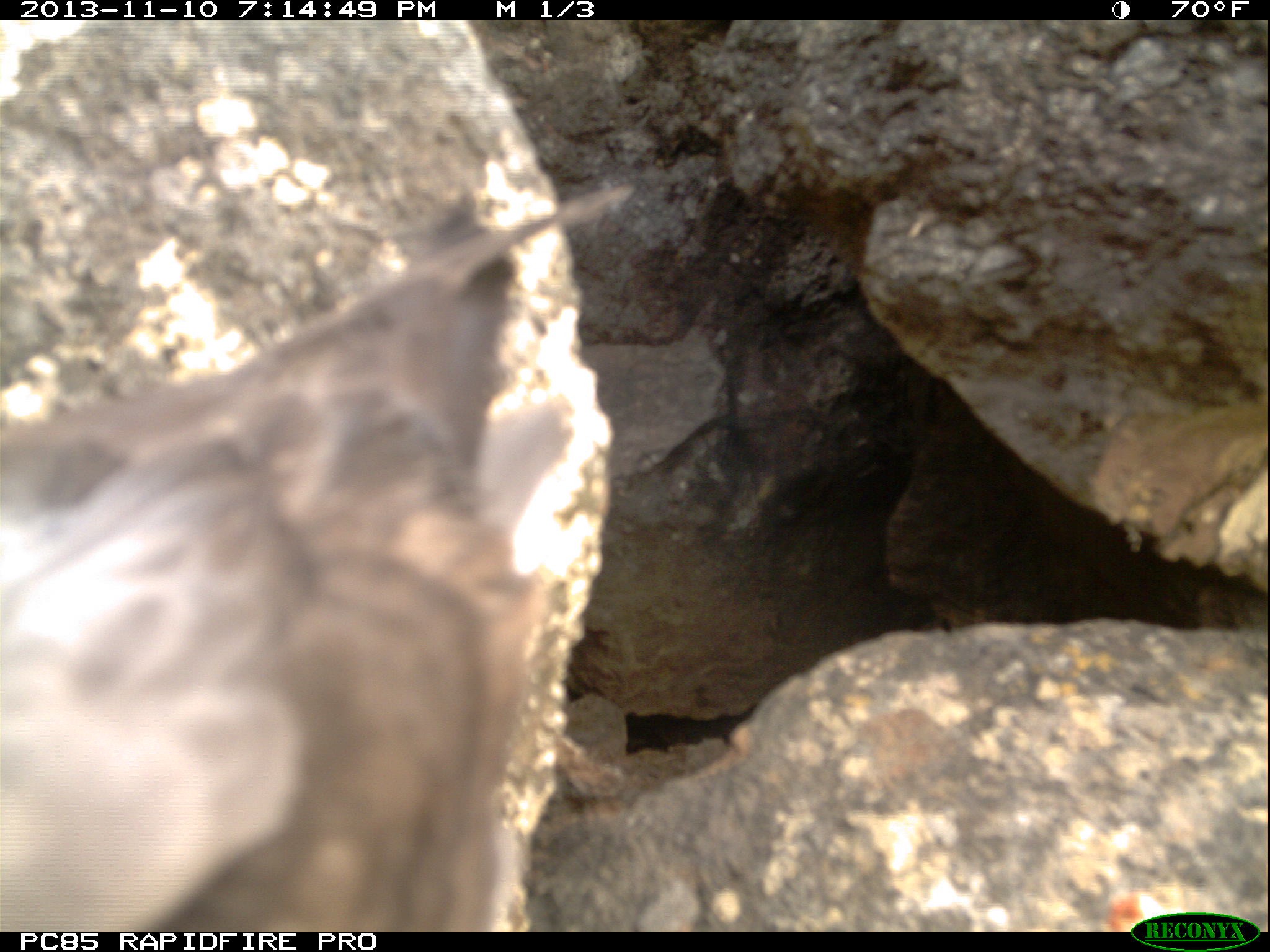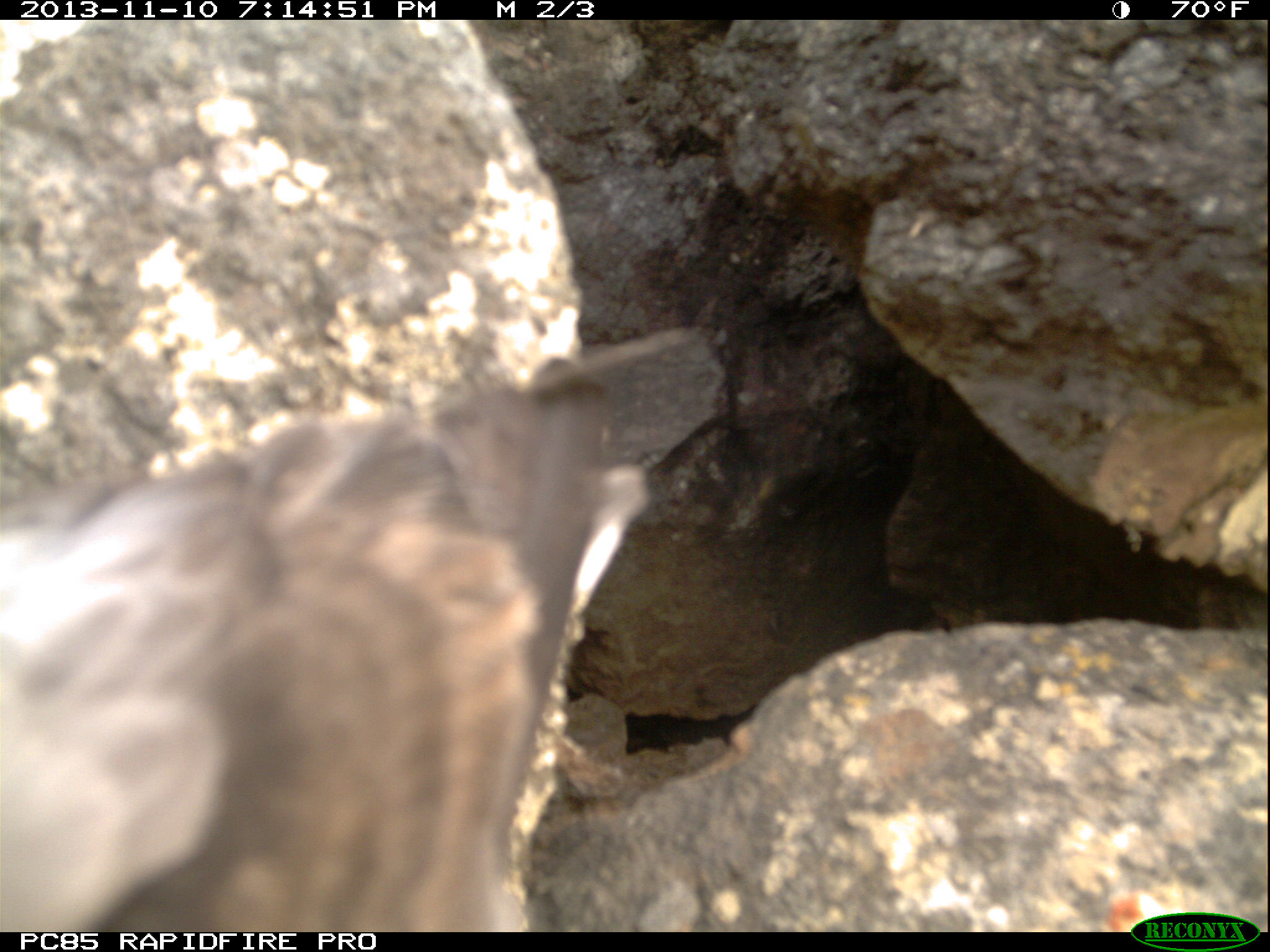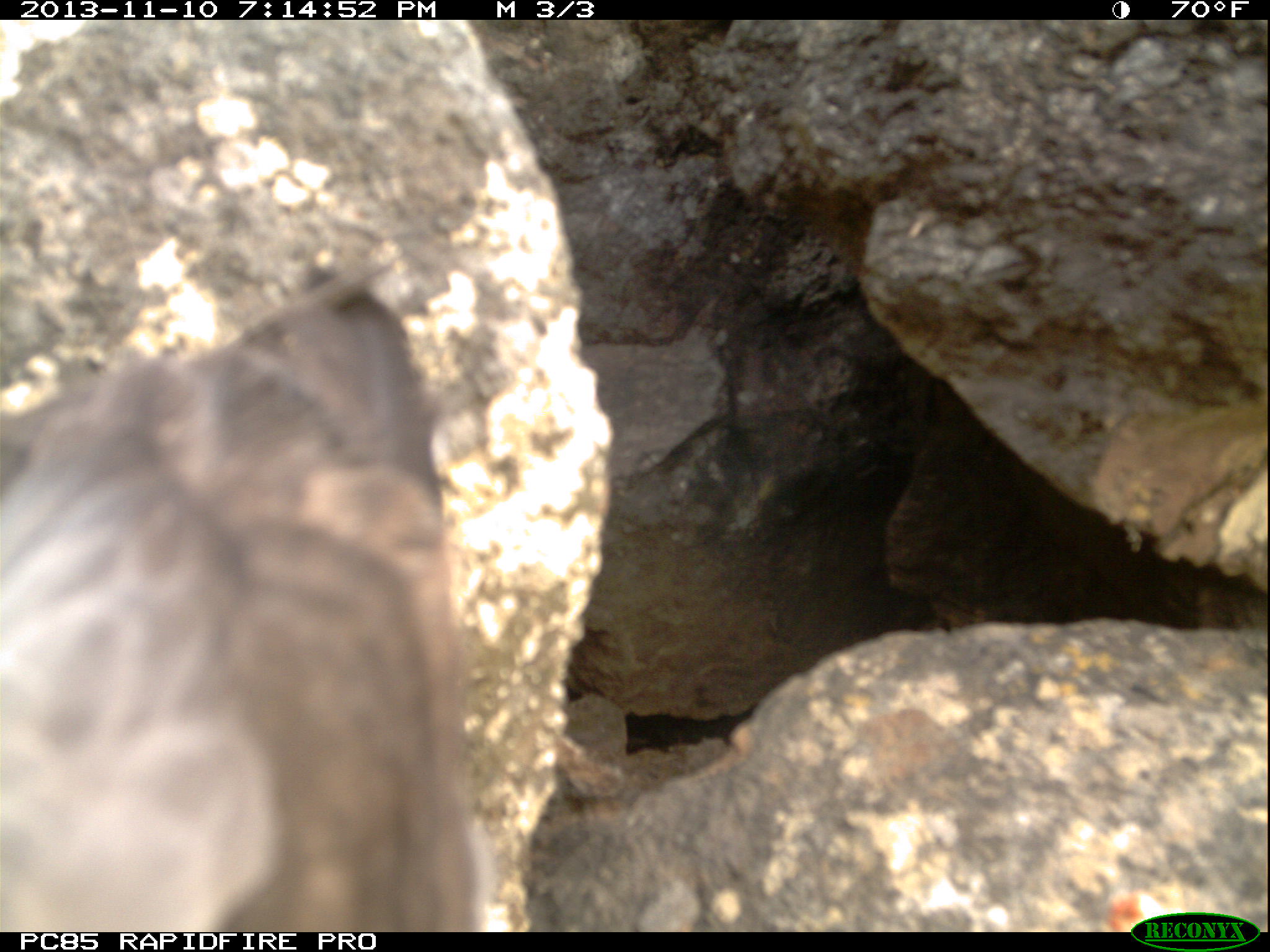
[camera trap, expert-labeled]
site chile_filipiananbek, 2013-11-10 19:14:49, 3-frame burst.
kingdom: Animalia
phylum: Chordata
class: Aves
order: Procellariiformes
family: Procellariidae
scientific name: Procellariidae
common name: petrel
Petrel (Procellariidae).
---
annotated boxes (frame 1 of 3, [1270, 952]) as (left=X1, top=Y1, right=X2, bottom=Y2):
petrel: (left=0, top=169, right=626, bottom=927)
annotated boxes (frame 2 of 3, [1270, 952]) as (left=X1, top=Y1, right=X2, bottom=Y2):
petrel: (left=0, top=333, right=677, bottom=927)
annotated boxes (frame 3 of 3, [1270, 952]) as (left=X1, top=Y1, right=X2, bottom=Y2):
petrel: (left=0, top=252, right=568, bottom=927)